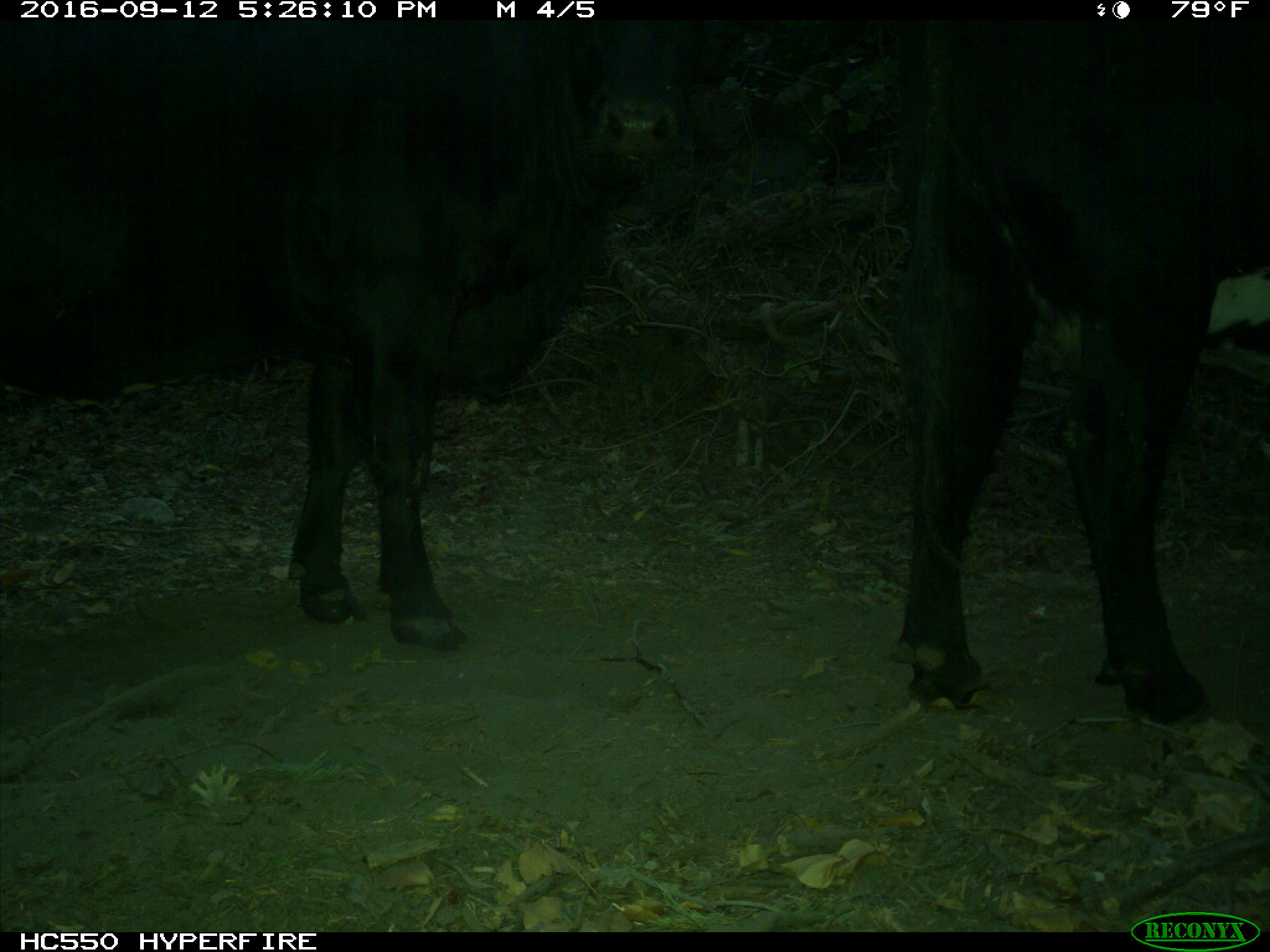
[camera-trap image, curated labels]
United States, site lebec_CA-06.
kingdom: Animalia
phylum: Chordata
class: Mammalia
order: Artiodactyla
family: Bovidae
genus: Bos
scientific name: Bos taurus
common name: domestic cow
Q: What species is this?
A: Bos taurus (domestic cow).